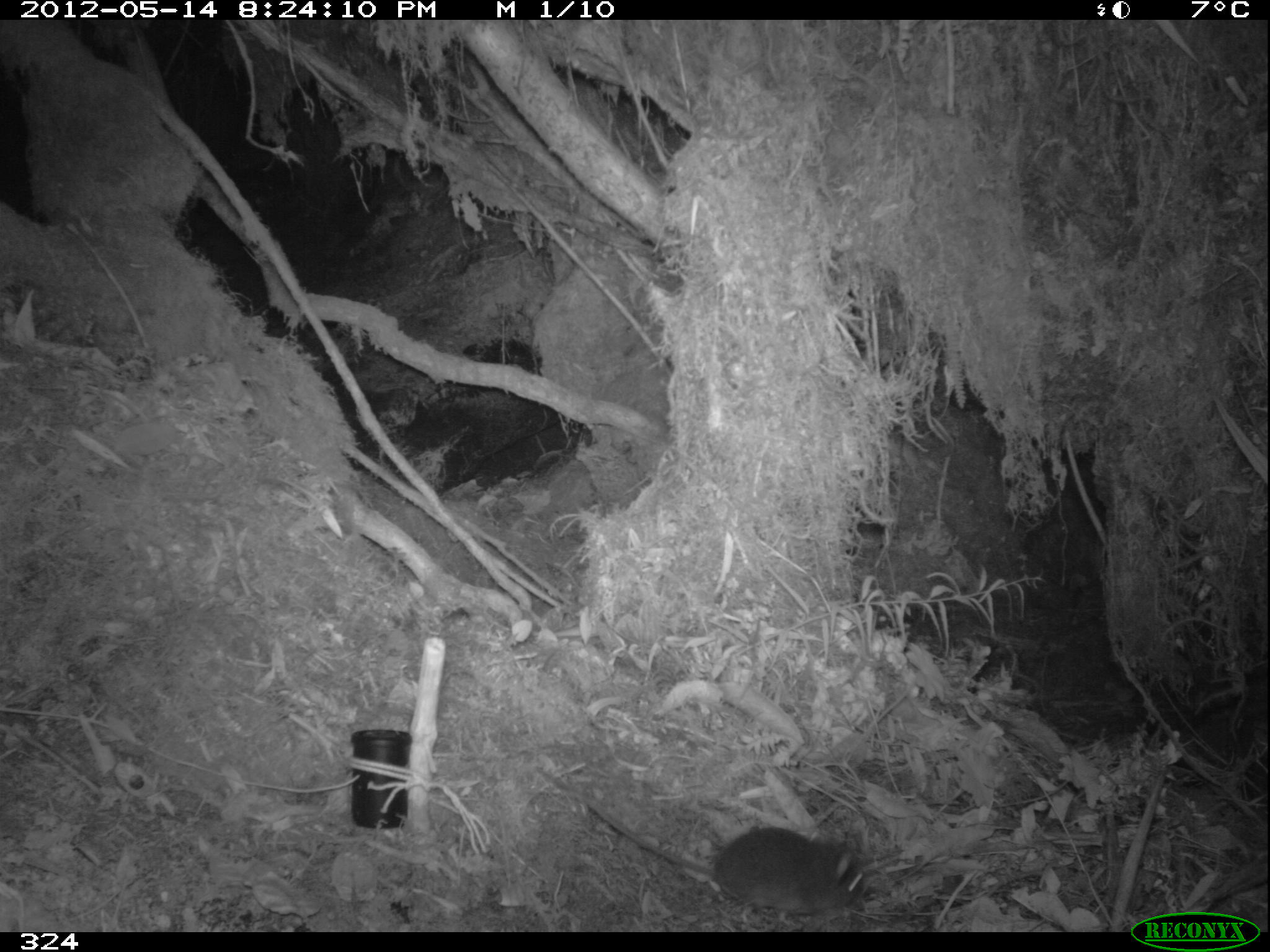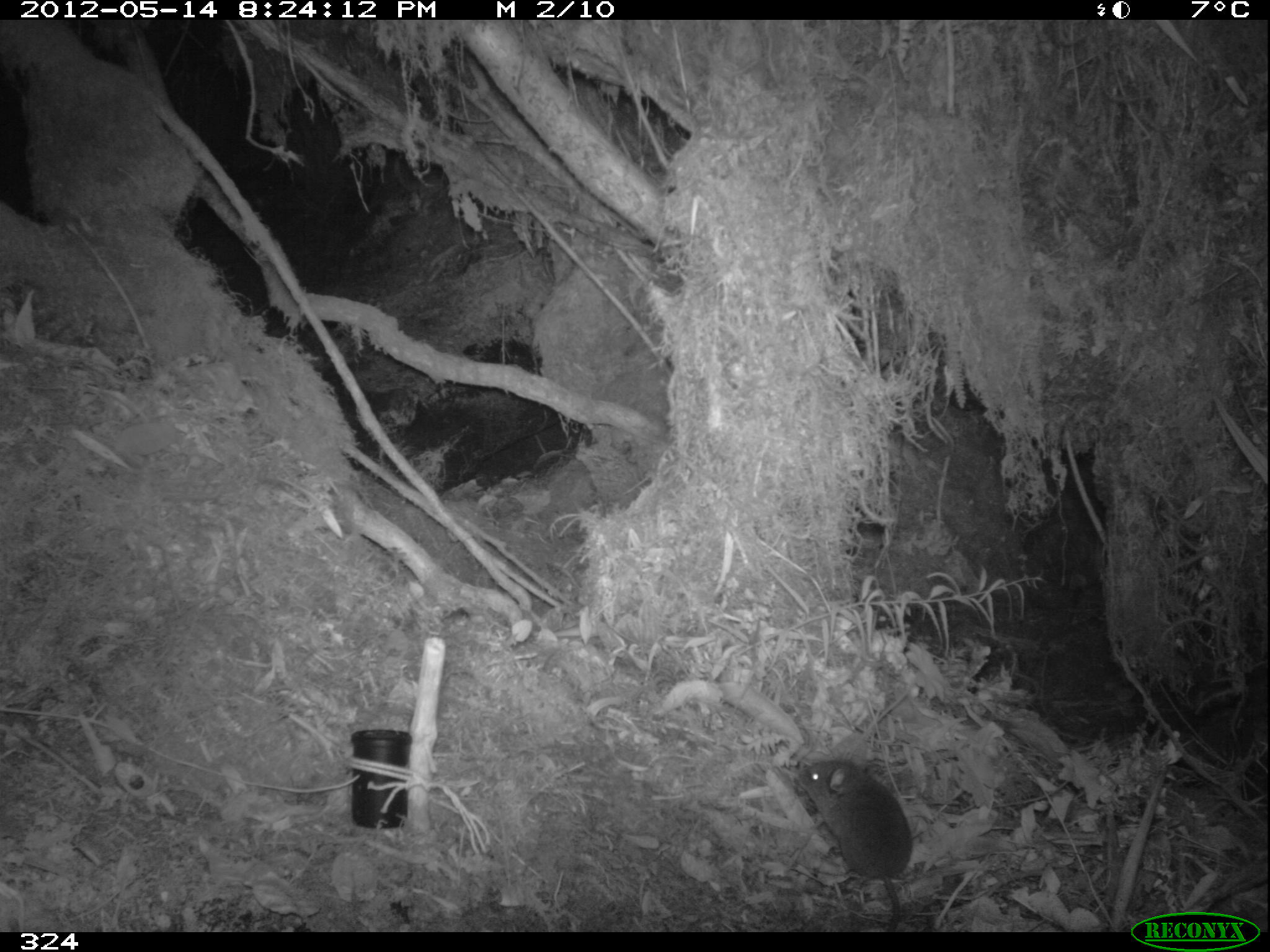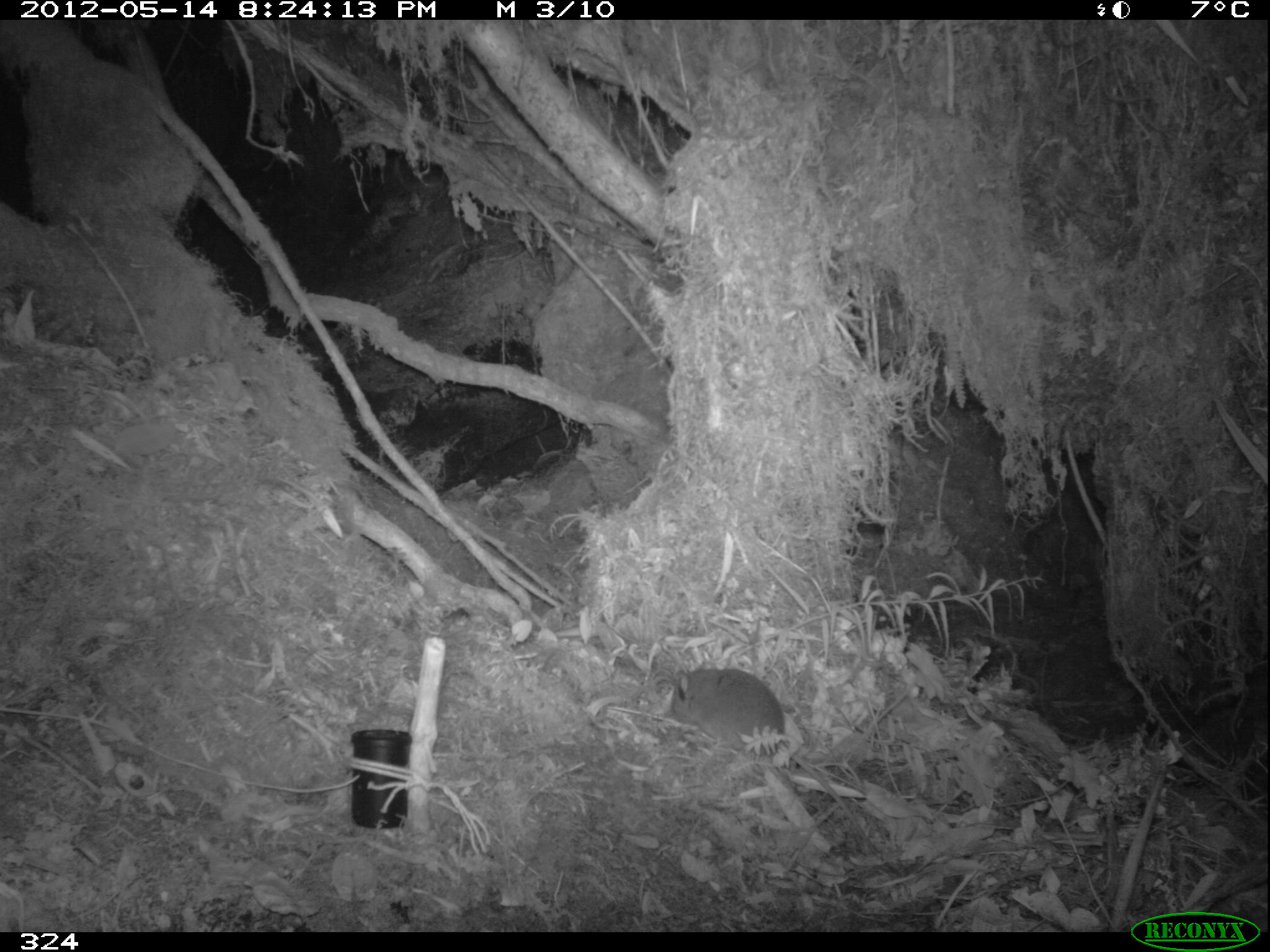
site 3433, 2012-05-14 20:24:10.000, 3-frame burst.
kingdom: Animalia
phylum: Chordata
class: Mammalia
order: Rodentia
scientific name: Rodentia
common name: rodents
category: unknown rodent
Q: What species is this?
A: Unknown rodent (rodents) (Rodentia).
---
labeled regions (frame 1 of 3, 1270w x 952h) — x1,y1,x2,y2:
unknown rodent: 533,763,866,922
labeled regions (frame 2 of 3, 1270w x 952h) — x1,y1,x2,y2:
unknown rodent: 798,759,913,932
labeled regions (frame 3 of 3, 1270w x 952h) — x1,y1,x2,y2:
unknown rodent: 673,669,871,846